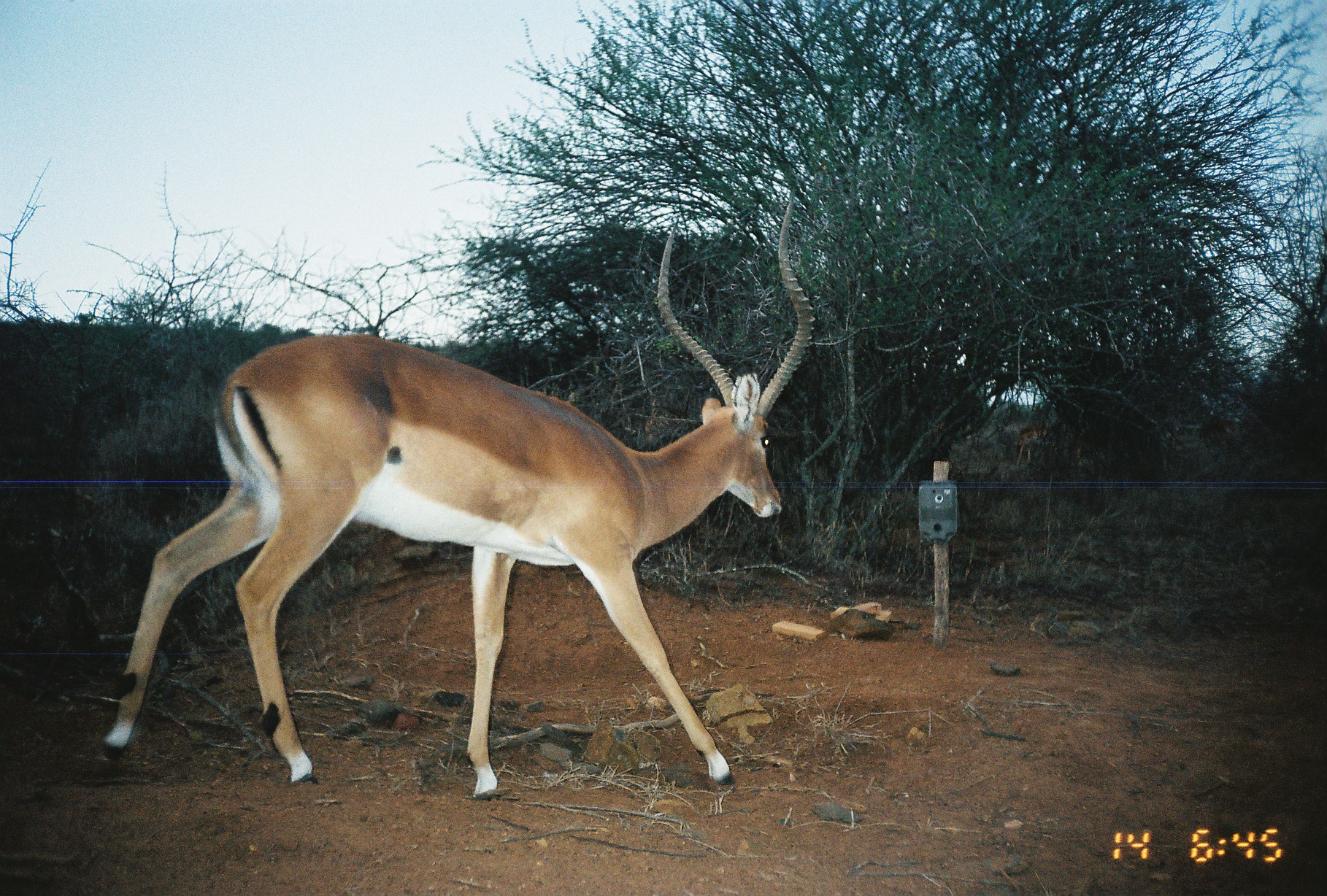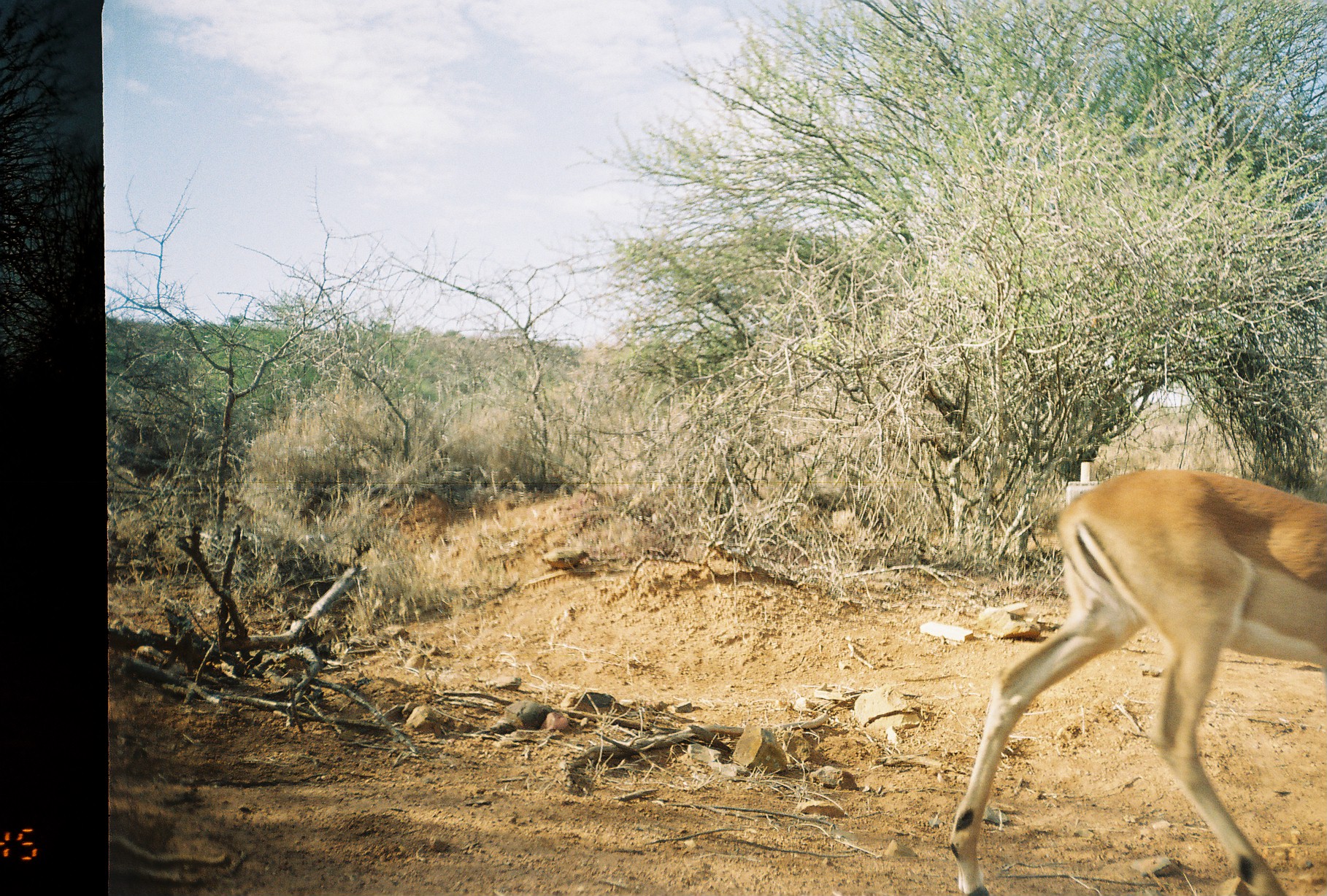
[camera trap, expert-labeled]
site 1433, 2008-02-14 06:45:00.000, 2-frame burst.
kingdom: Animalia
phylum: Chordata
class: Mammalia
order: Artiodactyla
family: Bovidae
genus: Aepyceros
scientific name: Aepyceros melampus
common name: impala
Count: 1.